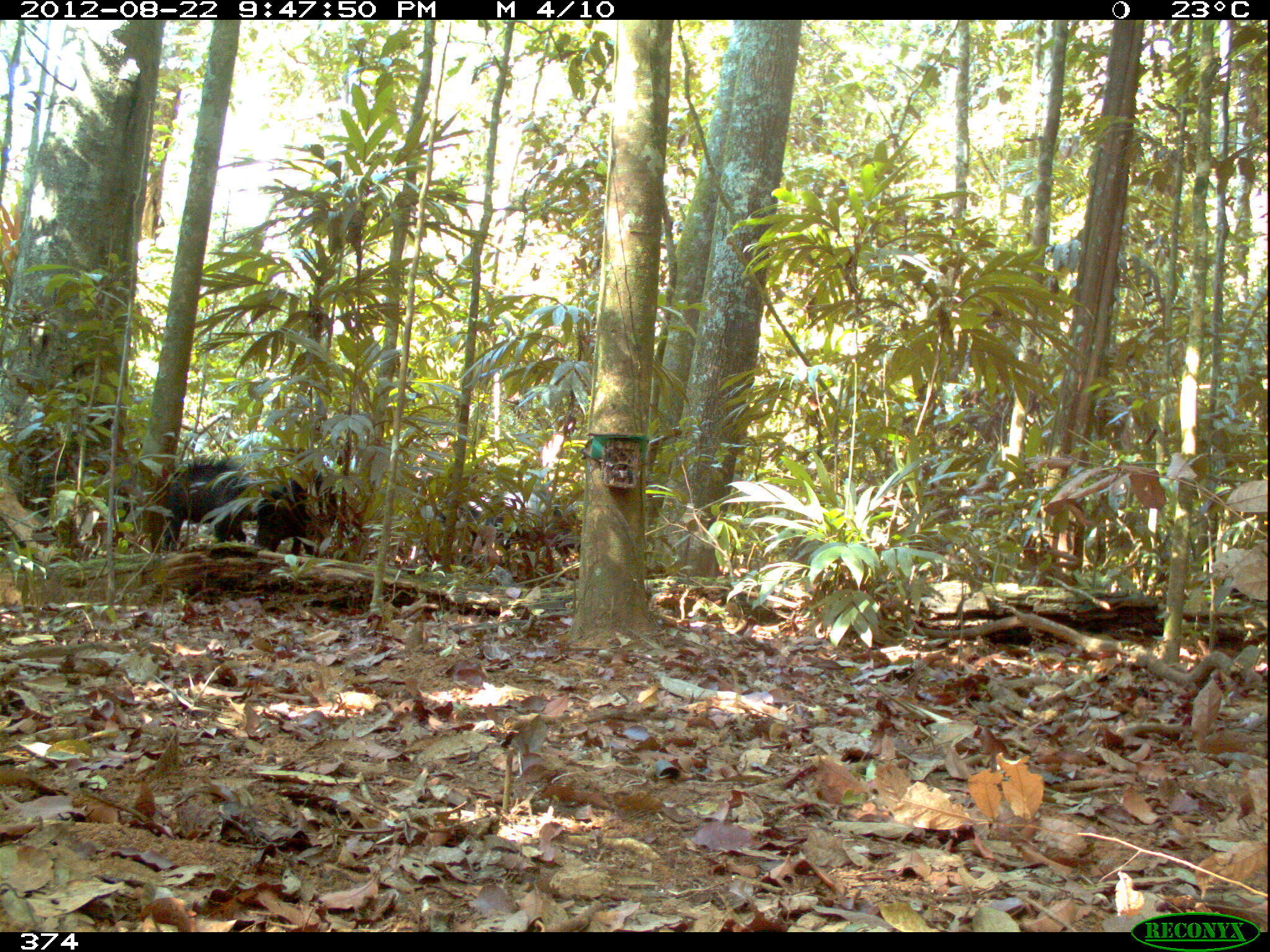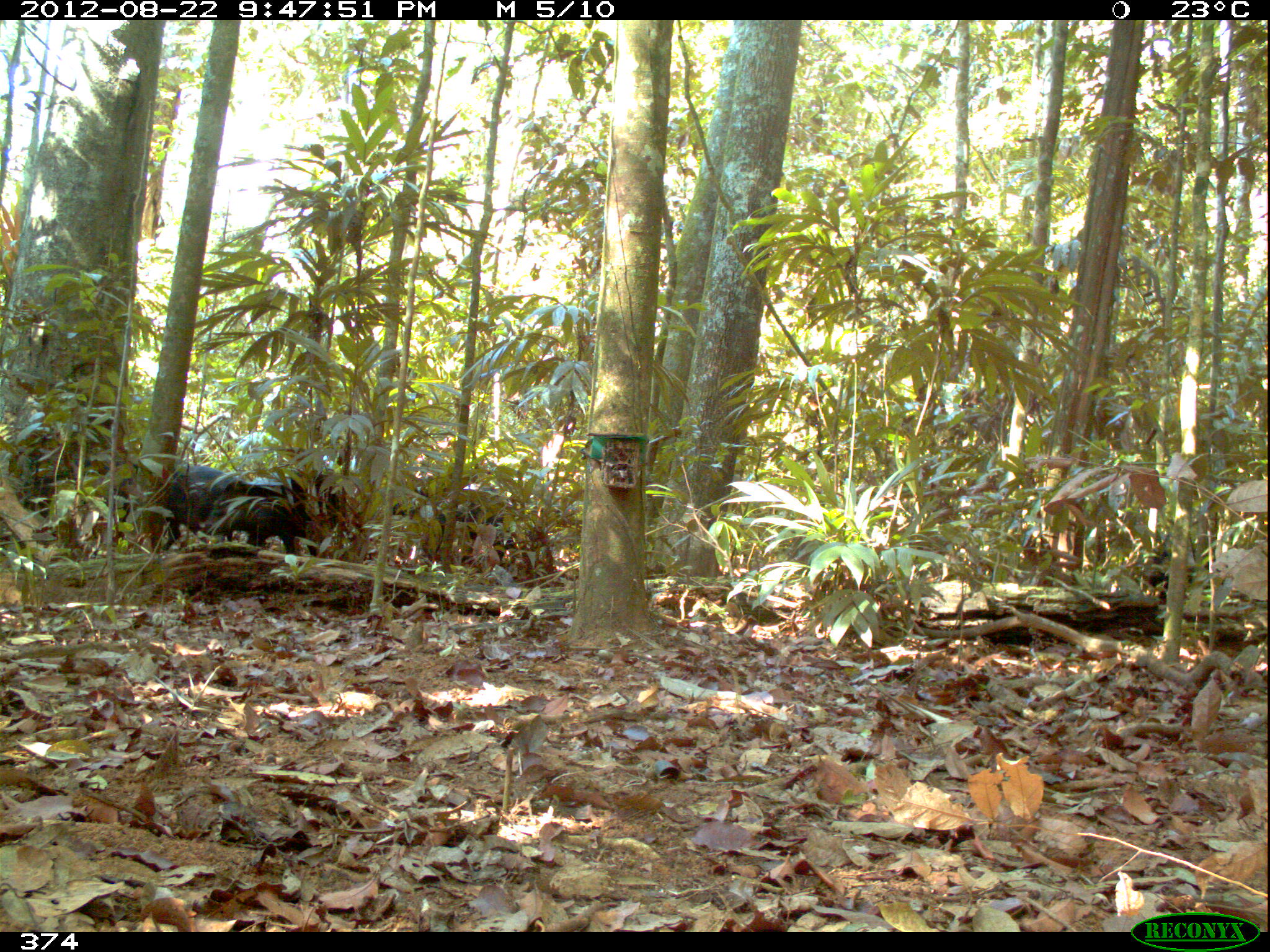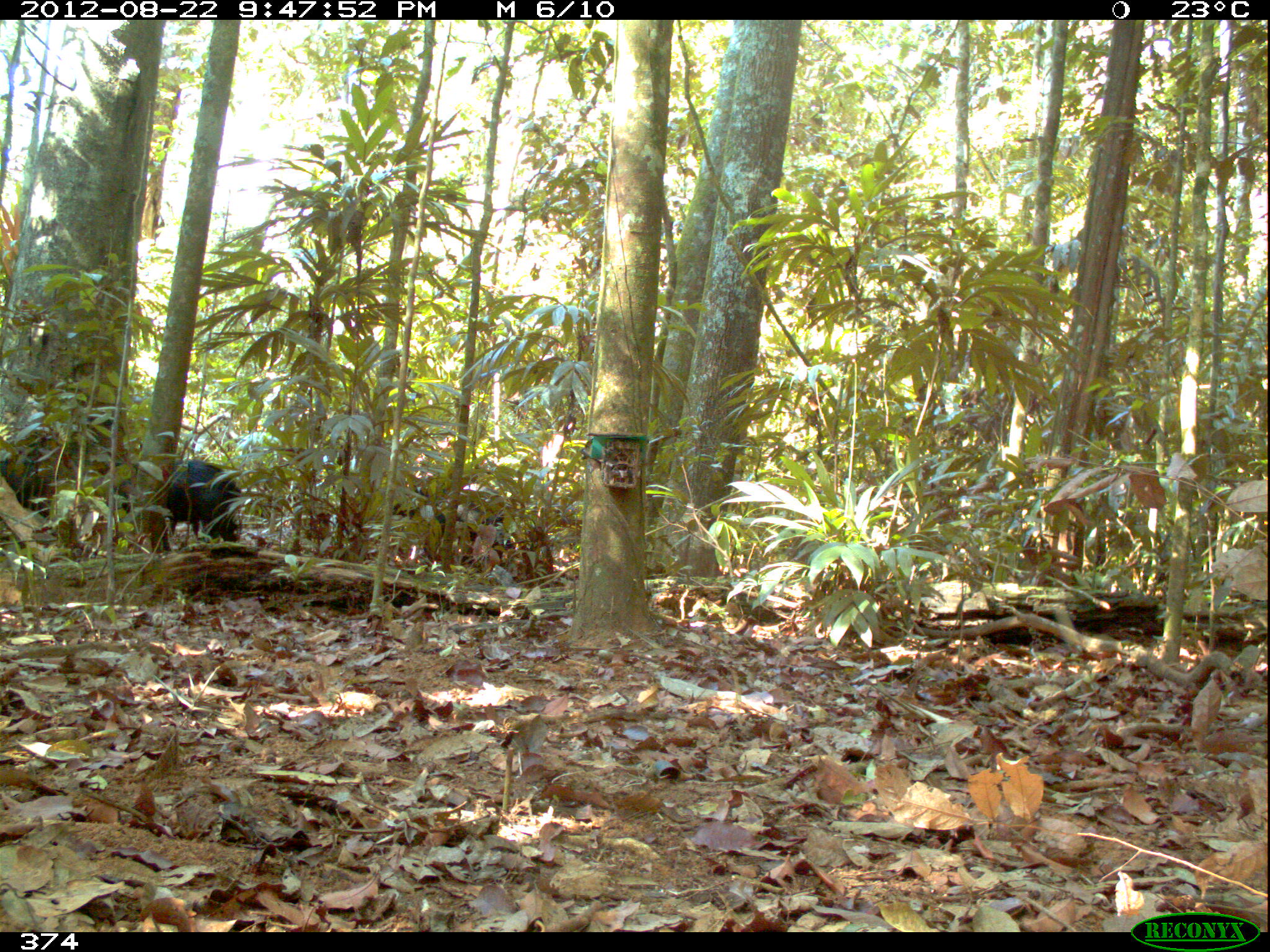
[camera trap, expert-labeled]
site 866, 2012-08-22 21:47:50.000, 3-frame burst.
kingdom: Animalia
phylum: Chordata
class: Mammalia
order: Artiodactyla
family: Tayassuidae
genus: Tayassu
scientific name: Tayassu pecari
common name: white-lipped peccary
Tayassu pecari (white-lipped peccary).